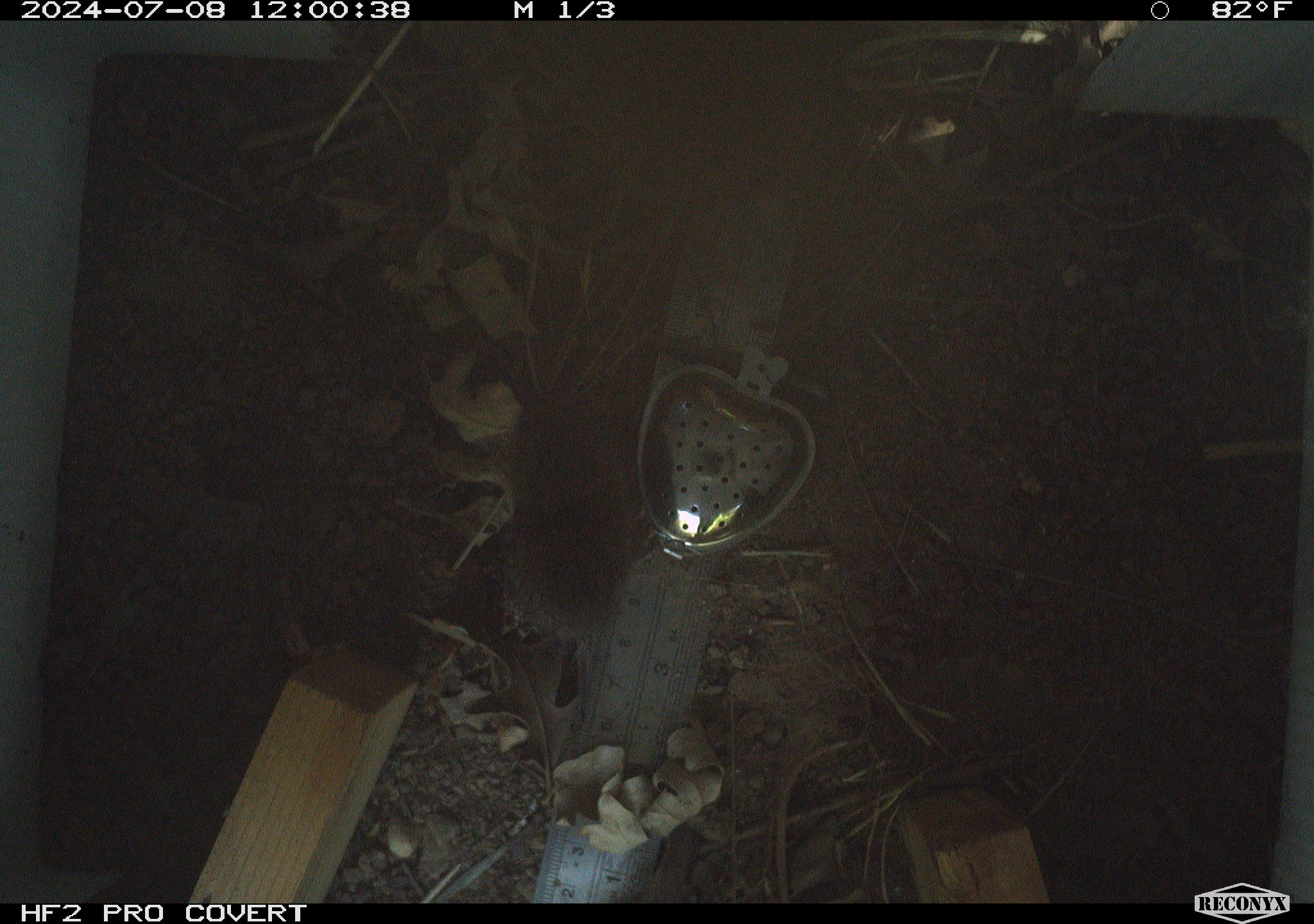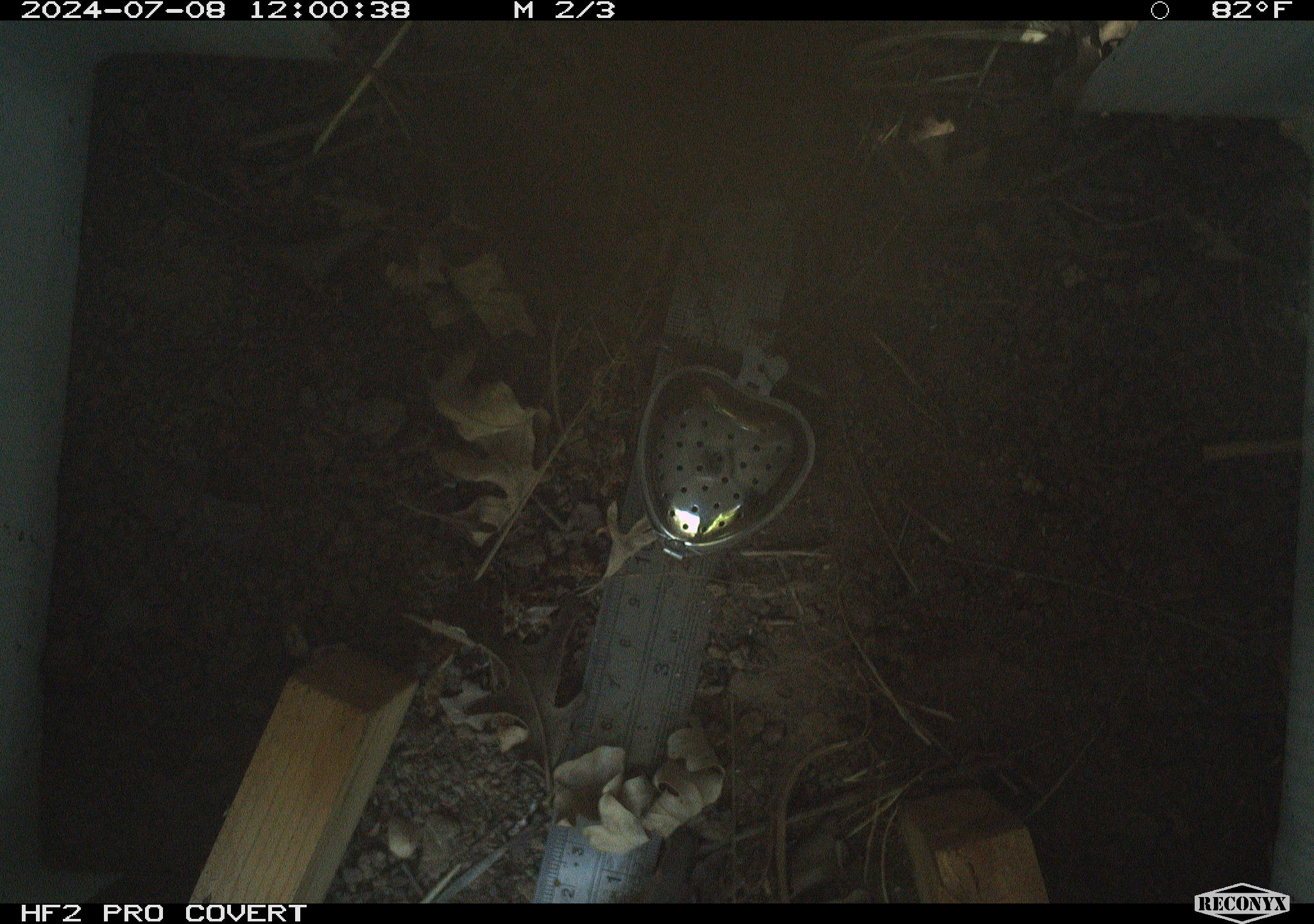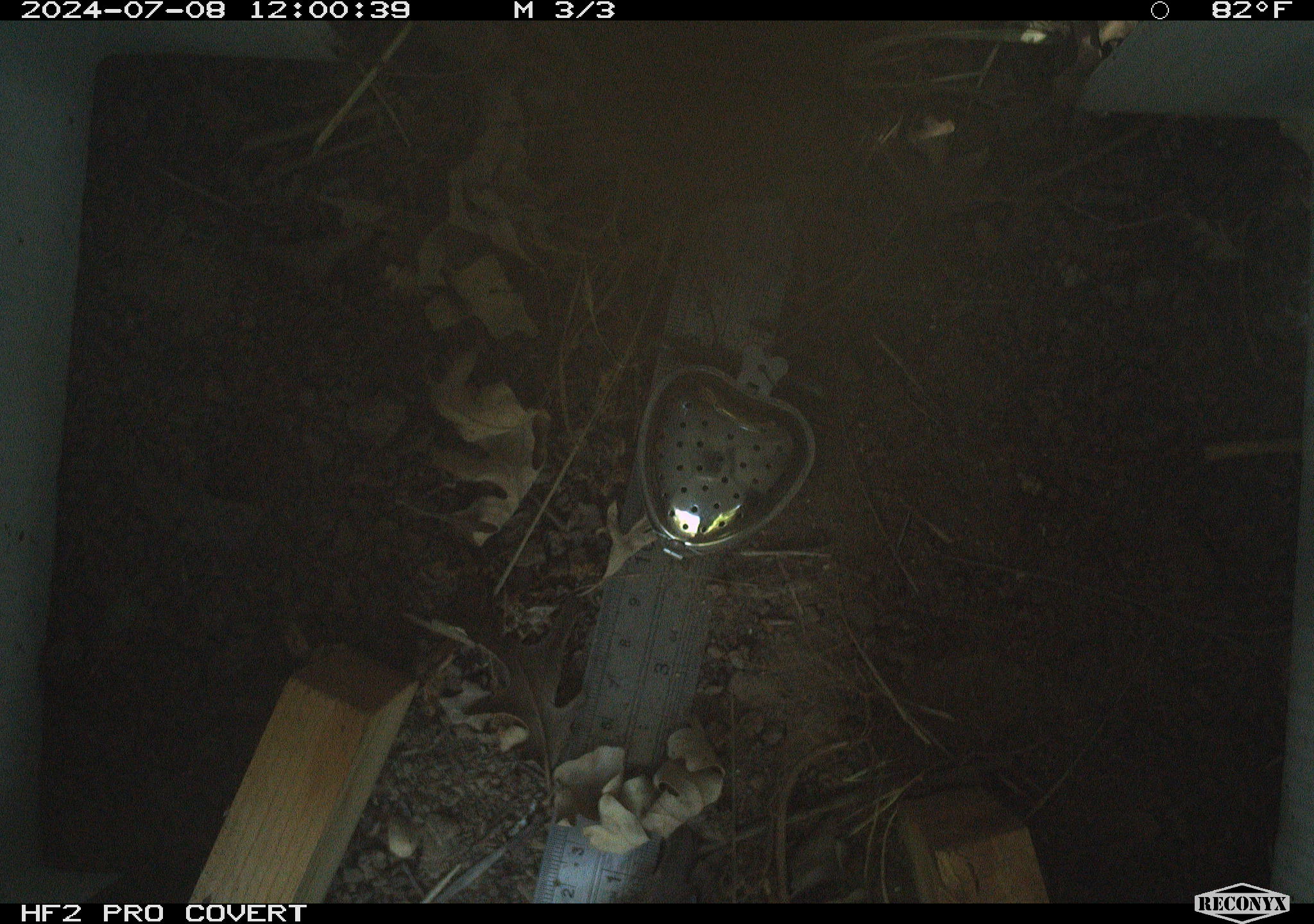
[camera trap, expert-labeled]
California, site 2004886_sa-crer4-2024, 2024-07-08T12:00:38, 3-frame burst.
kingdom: Animalia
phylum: Chordata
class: Mammalia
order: Rodentia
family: Cricetidae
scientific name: Arvicolinae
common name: voles, lemmings, and muskrats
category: arvicolinae subfamily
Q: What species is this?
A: Arvicolinae subfamily (voles, lemmings, and muskrats) (Arvicolinae).